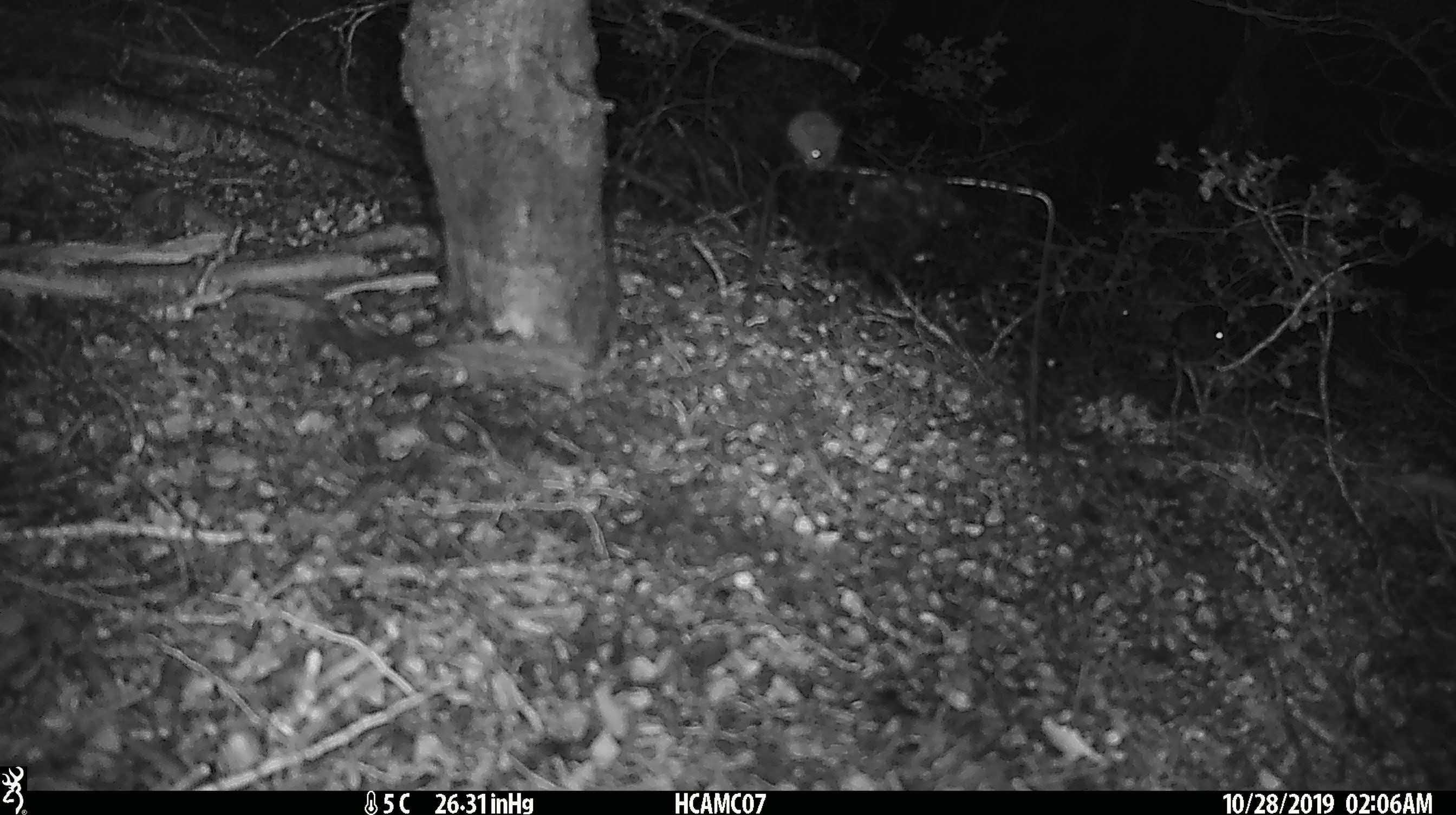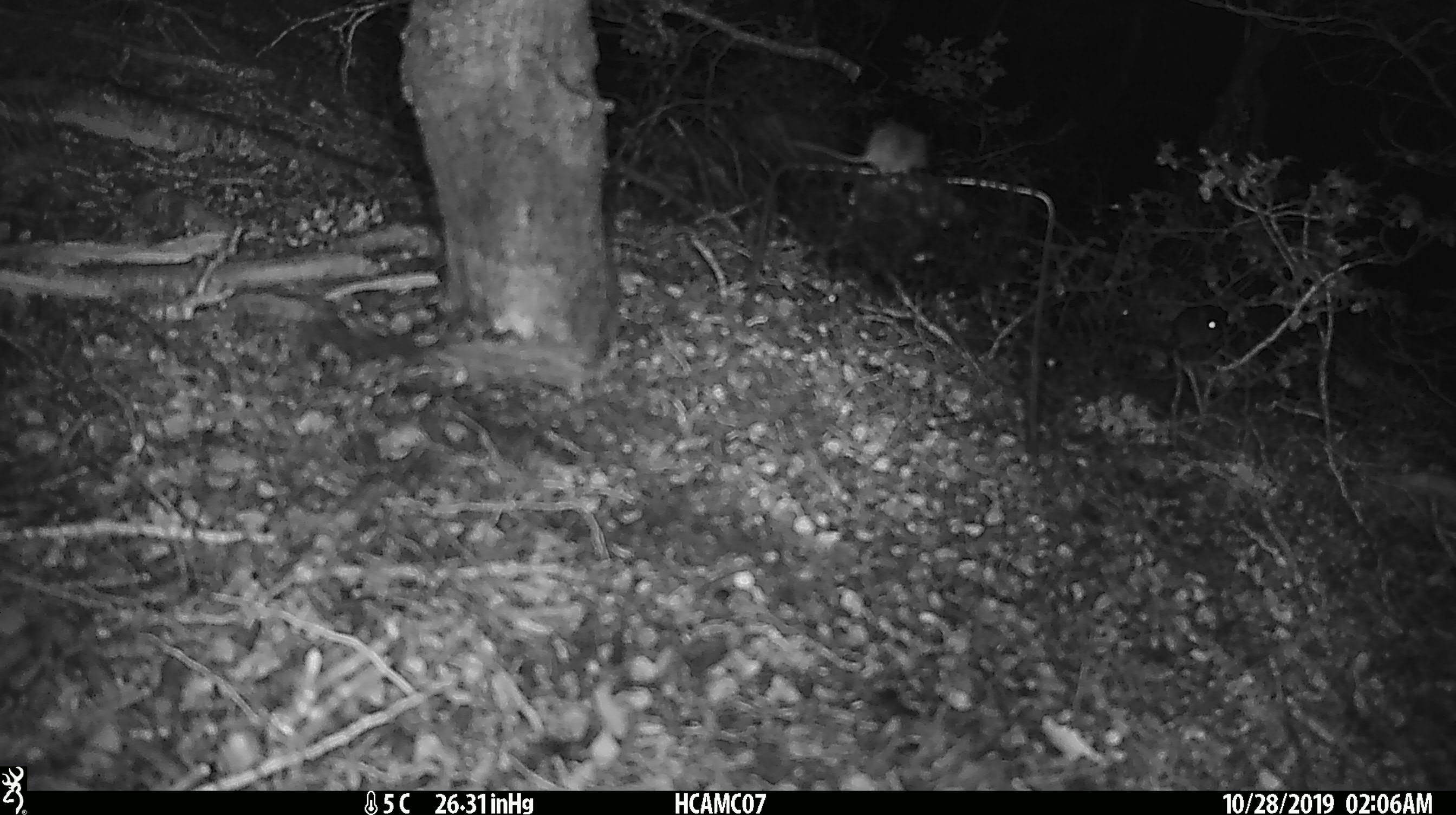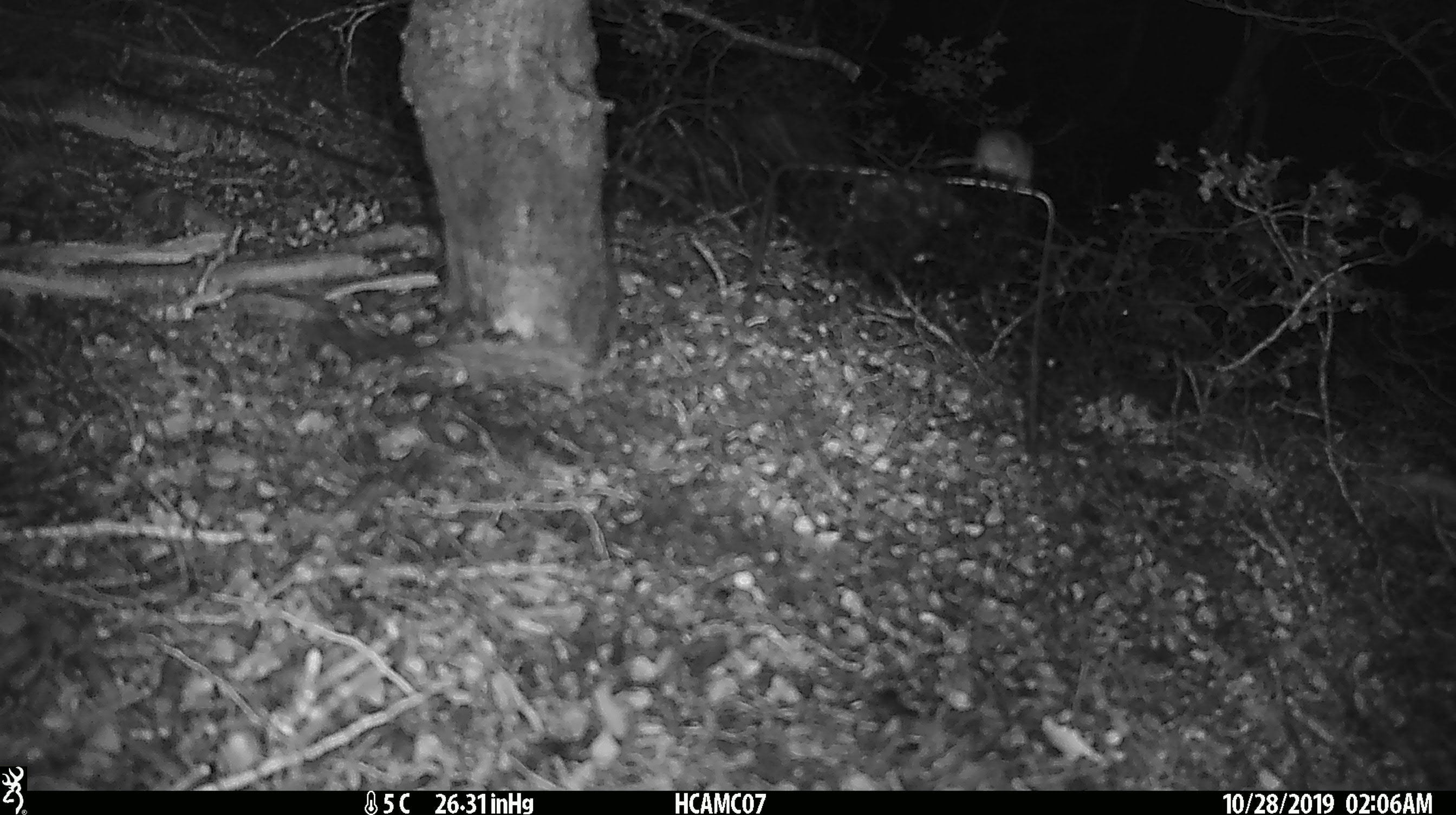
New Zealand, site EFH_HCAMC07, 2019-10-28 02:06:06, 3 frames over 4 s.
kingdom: Animalia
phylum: Chordata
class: Mammalia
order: Rodentia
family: Muridae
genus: Mus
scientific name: Mus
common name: mouse